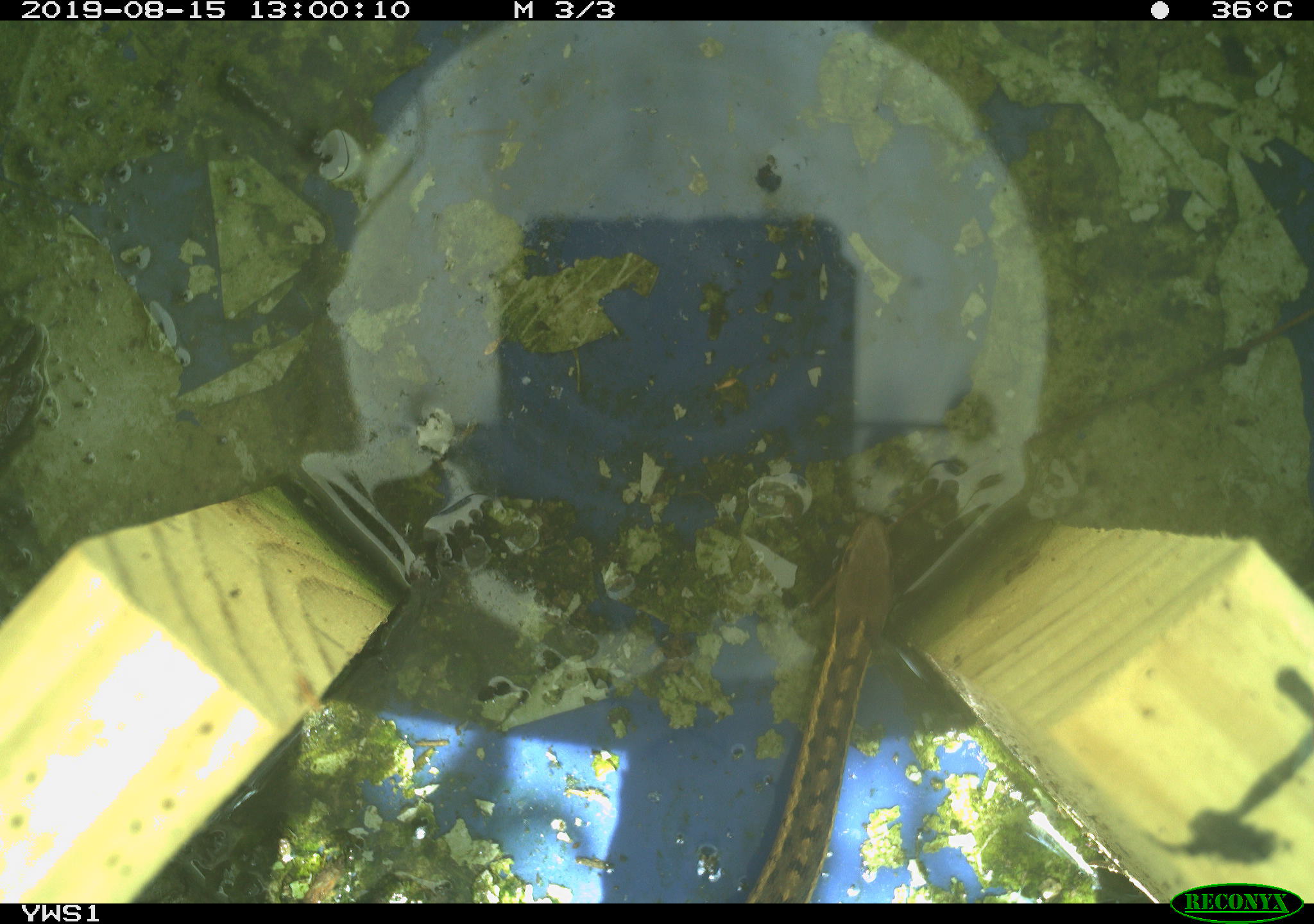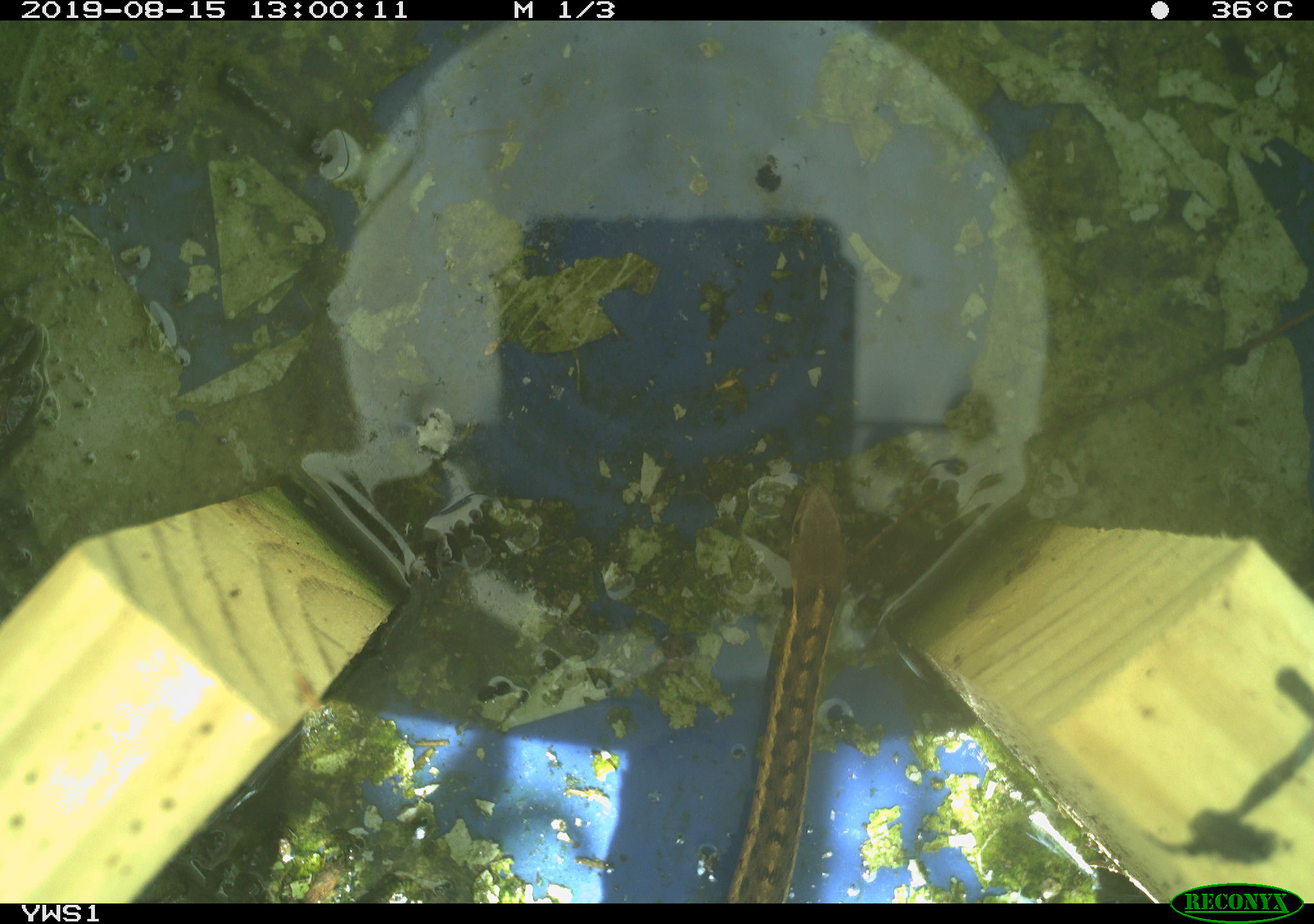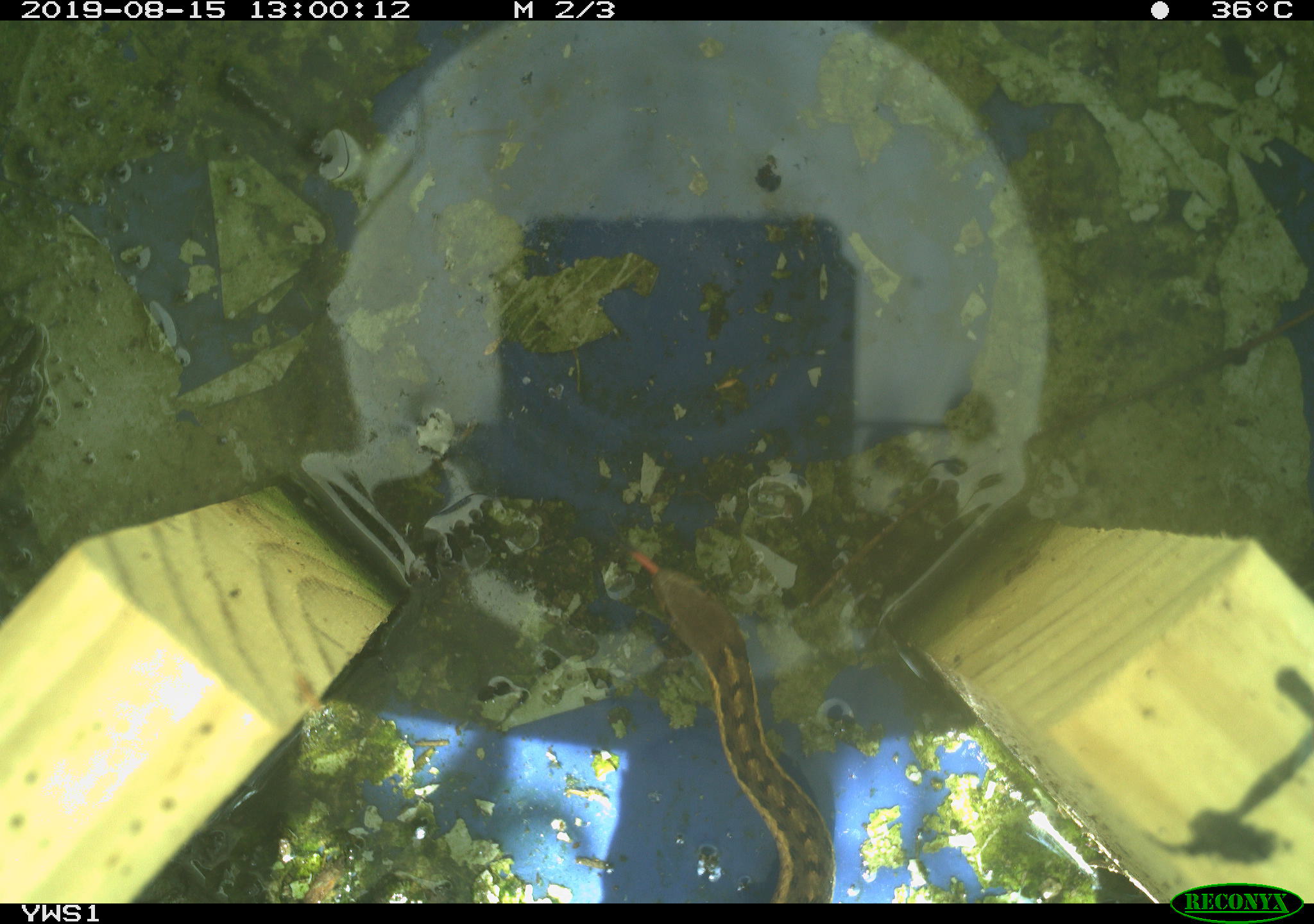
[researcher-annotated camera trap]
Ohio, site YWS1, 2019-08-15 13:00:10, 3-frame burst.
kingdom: Animalia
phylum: Chordata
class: Reptilia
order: Squamata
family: Colubridae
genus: Thamnophis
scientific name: Thamnophis sirtalis sirtalis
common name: eastern gartersnake